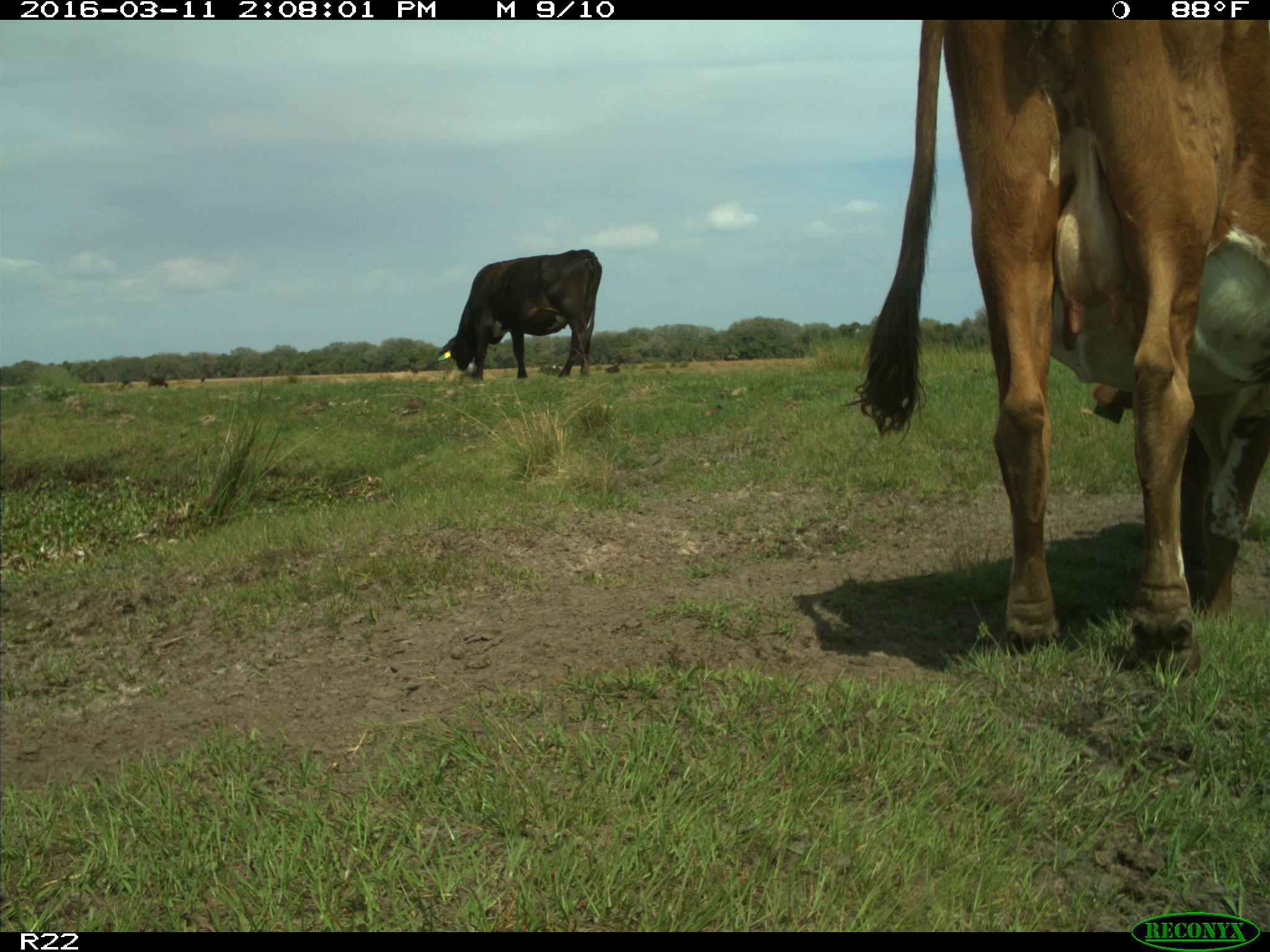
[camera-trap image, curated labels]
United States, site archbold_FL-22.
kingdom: Animalia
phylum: Chordata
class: Mammalia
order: Artiodactyla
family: Bovidae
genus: Bos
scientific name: Bos taurus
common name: domestic cow